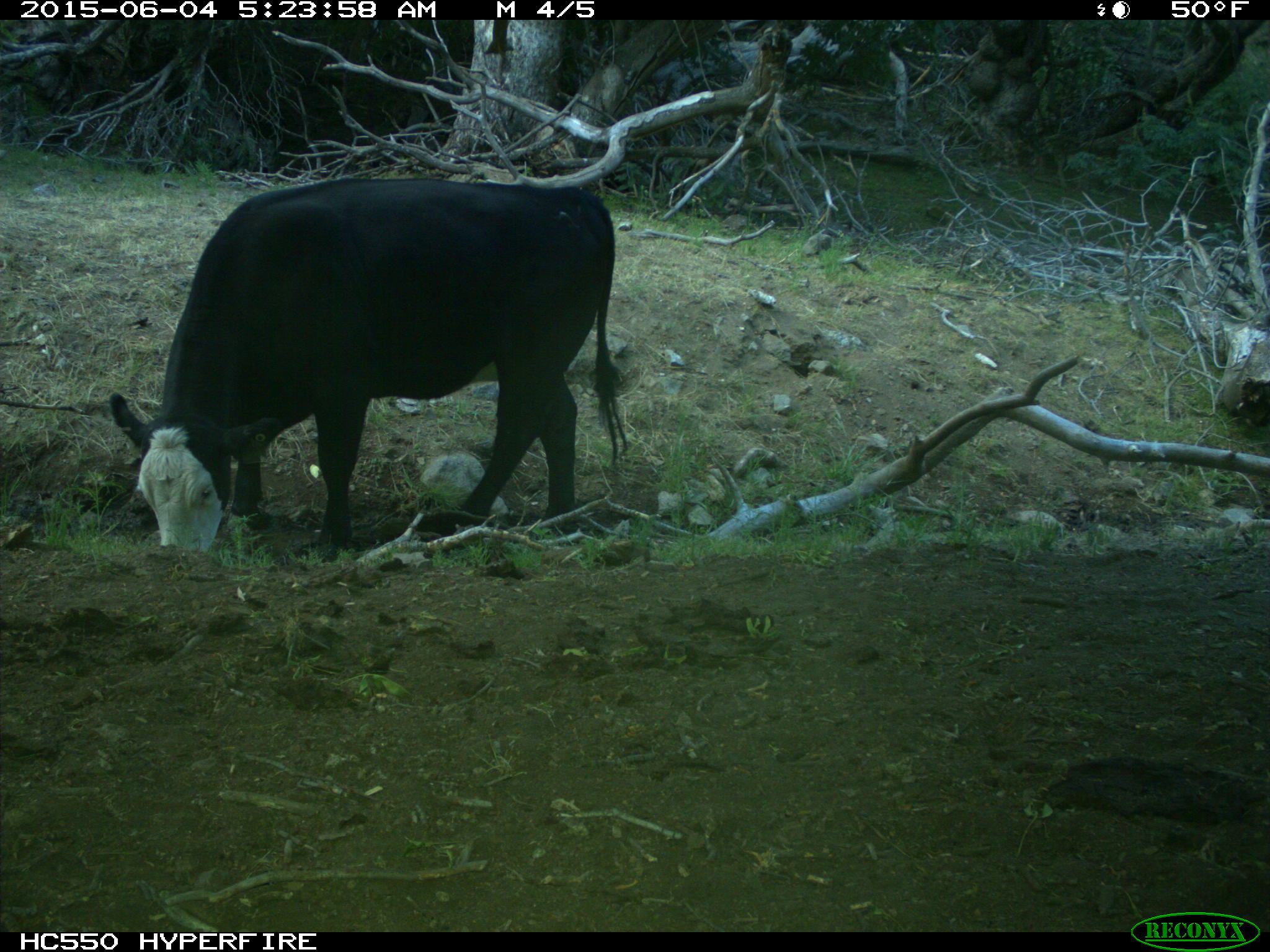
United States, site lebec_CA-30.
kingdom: Animalia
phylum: Chordata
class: Mammalia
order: Artiodactyla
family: Bovidae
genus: Bos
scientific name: Bos taurus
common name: domestic cow